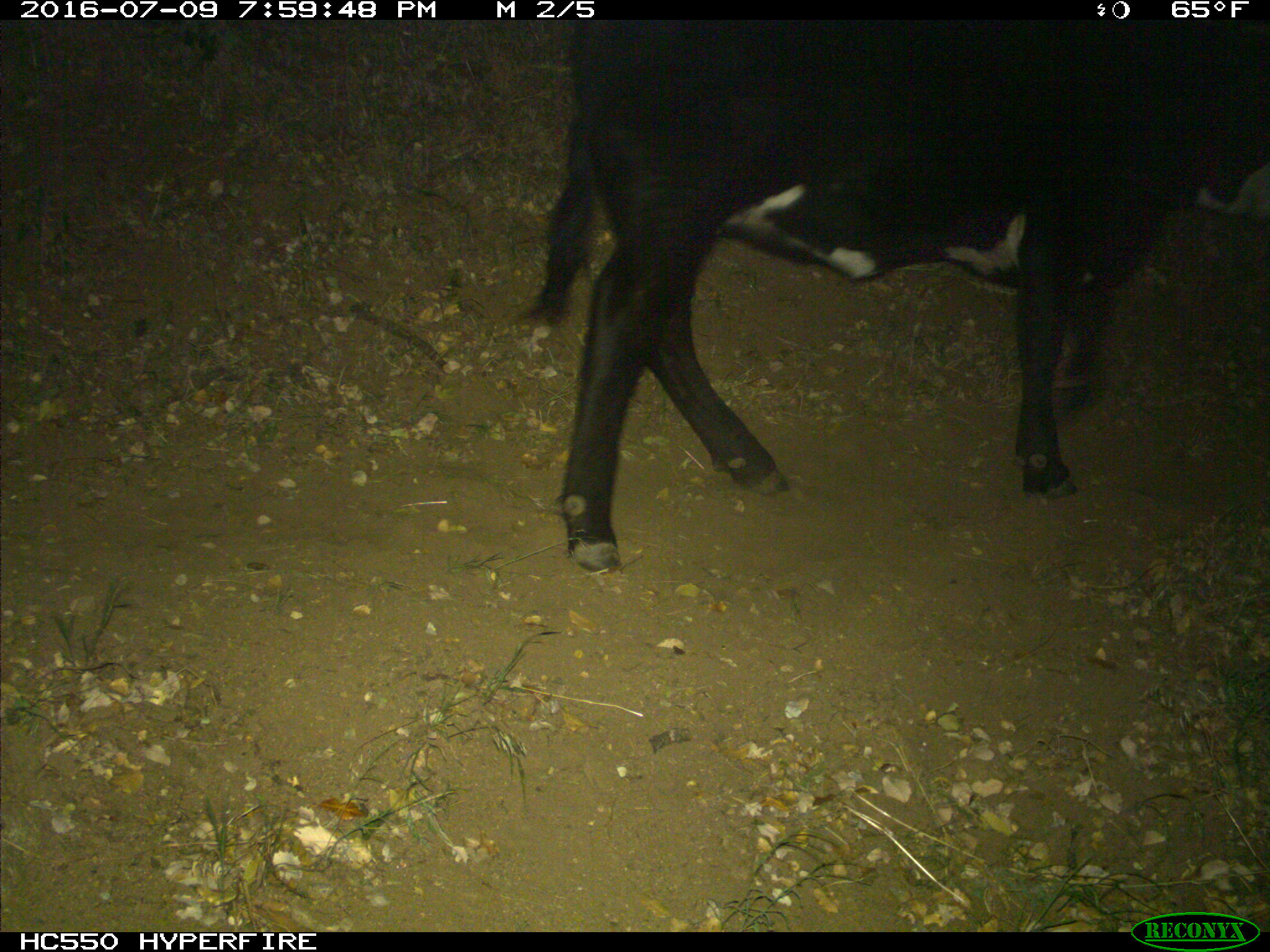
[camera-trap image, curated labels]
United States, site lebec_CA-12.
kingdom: Animalia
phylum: Chordata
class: Mammalia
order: Artiodactyla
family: Bovidae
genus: Bos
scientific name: Bos taurus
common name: domestic cow